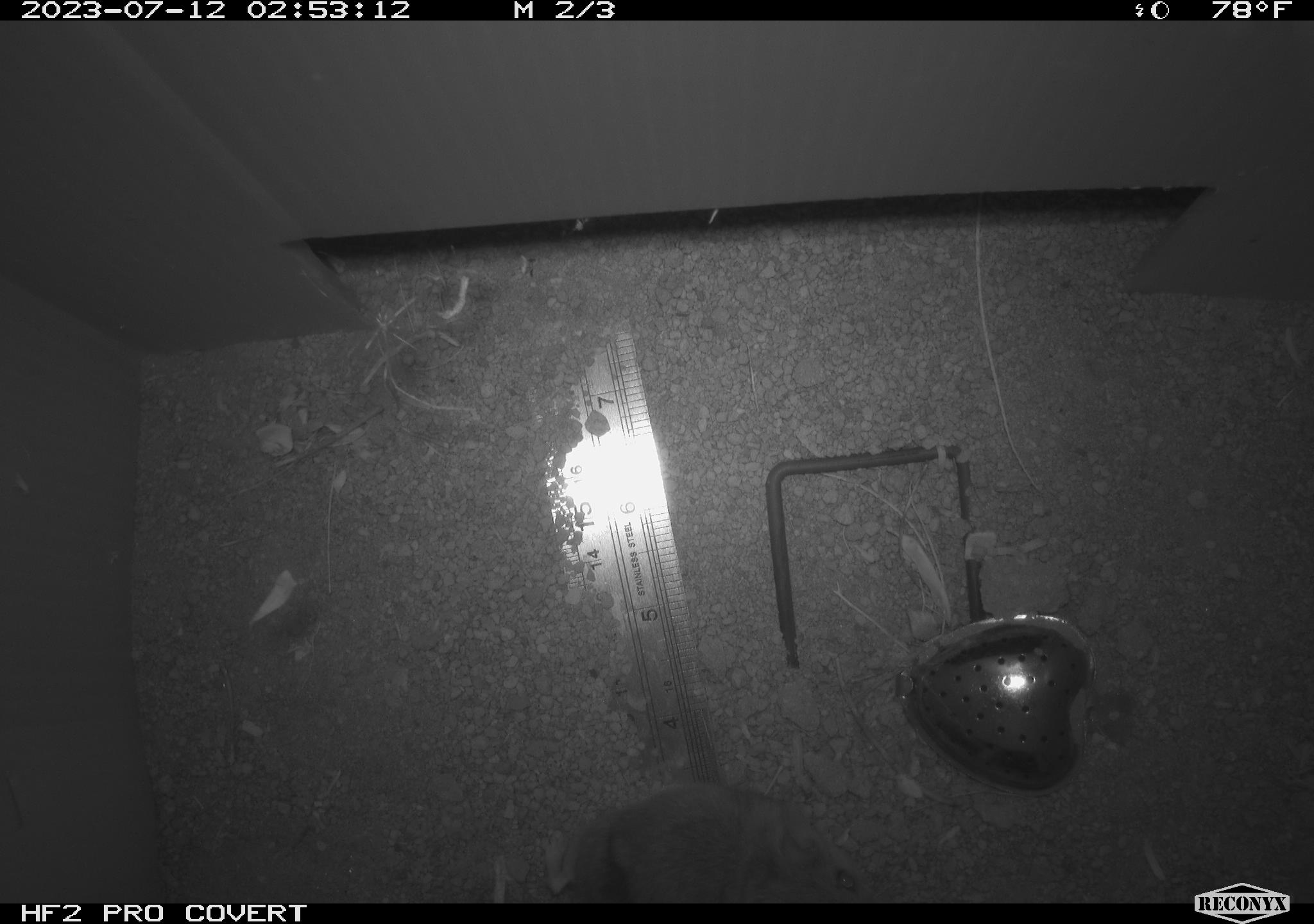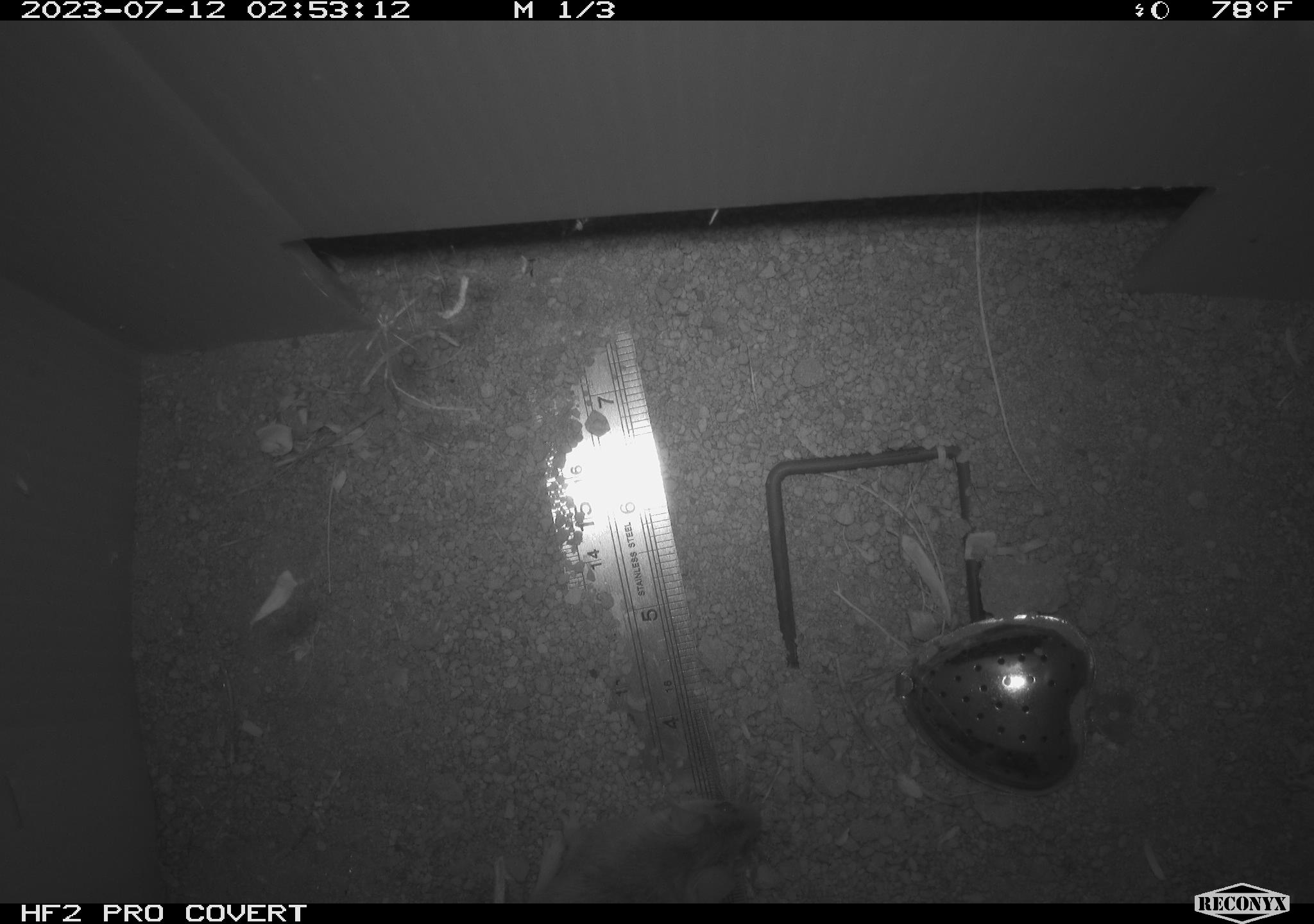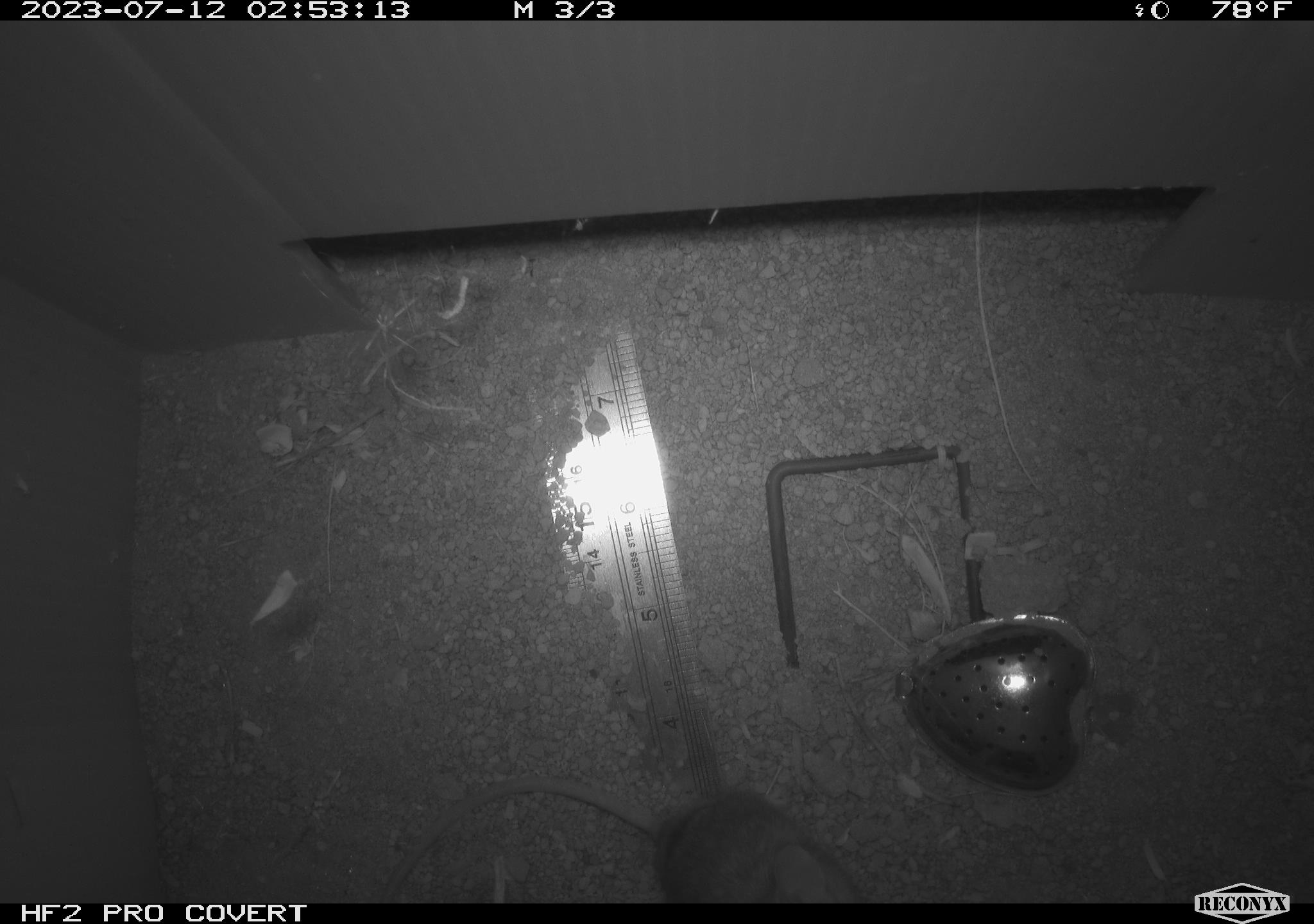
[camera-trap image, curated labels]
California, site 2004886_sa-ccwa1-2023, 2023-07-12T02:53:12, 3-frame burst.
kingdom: Animalia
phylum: Chordata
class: Mammalia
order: Rodentia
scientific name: Rodentia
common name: mouse species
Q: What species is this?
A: Mouse species (Rodentia).